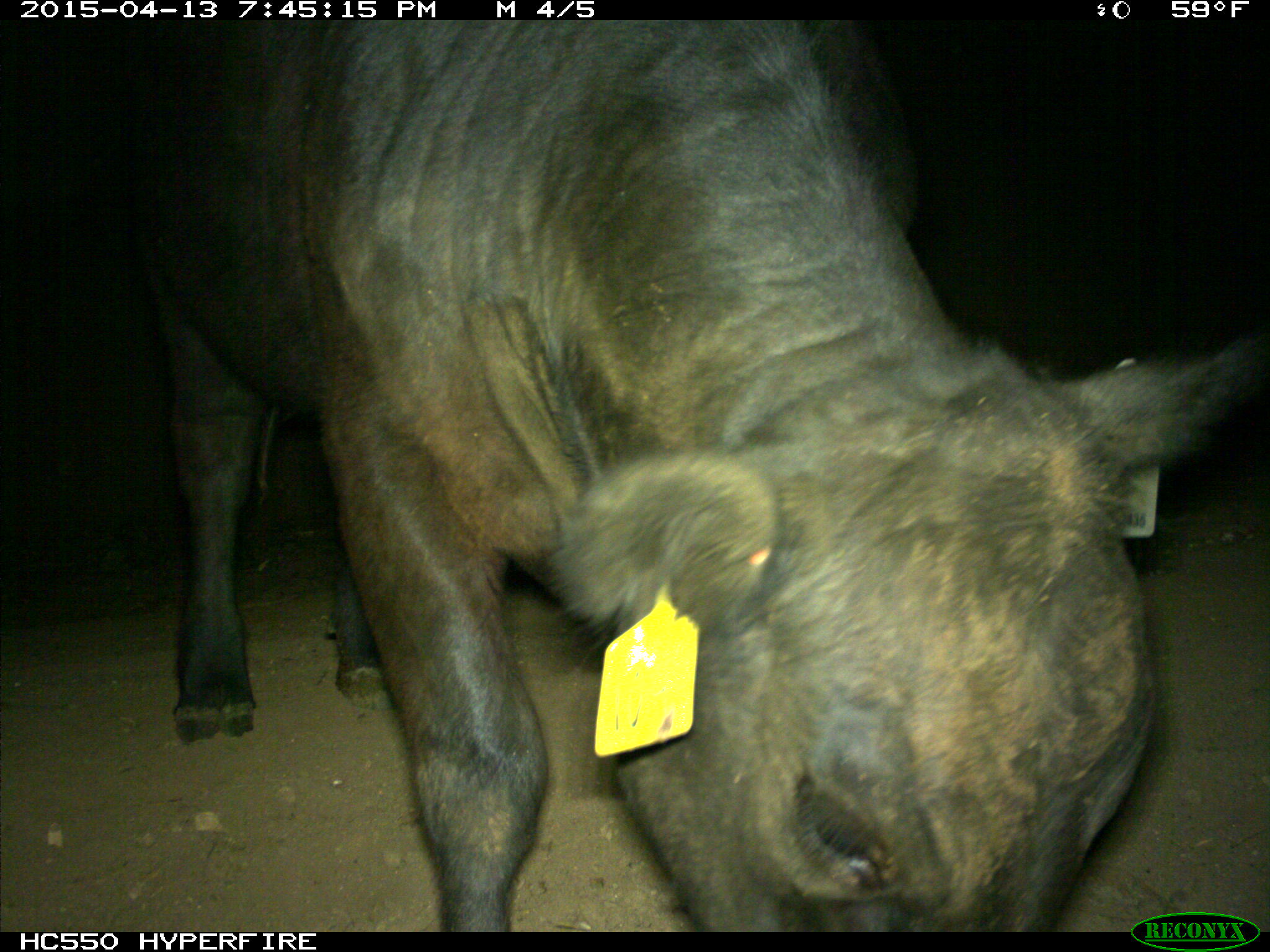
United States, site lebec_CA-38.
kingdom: Animalia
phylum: Chordata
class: Mammalia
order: Artiodactyla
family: Bovidae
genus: Bos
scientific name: Bos taurus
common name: domestic cow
Bos taurus (domestic cow).